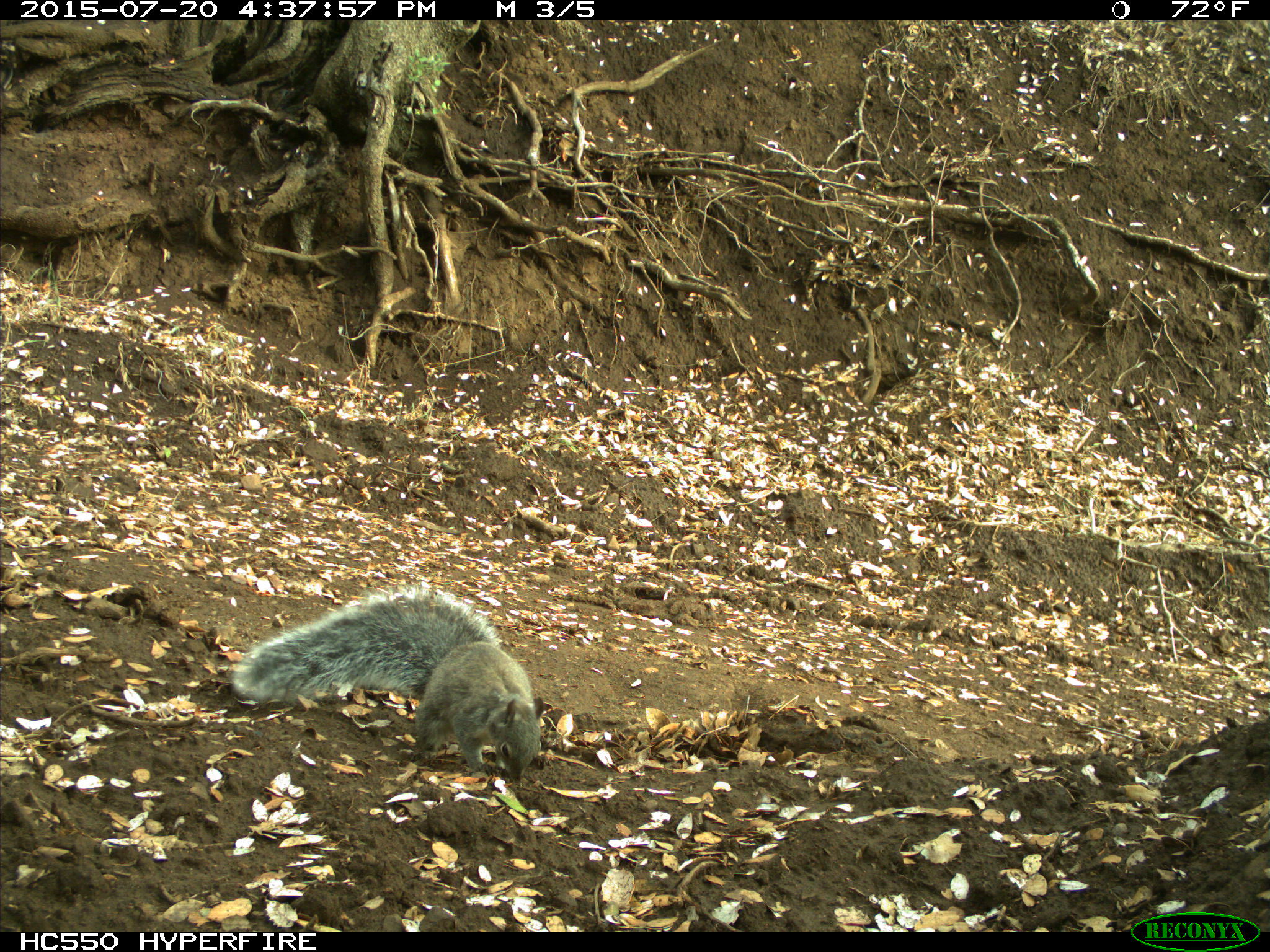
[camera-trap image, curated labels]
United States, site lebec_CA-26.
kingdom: Animalia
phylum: Chordata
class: Mammalia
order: Rodentia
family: Sciuridae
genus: Sciurus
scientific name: Sciurus carolinensis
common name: eastern gray squirrel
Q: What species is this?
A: Sciurus carolinensis (eastern gray squirrel).